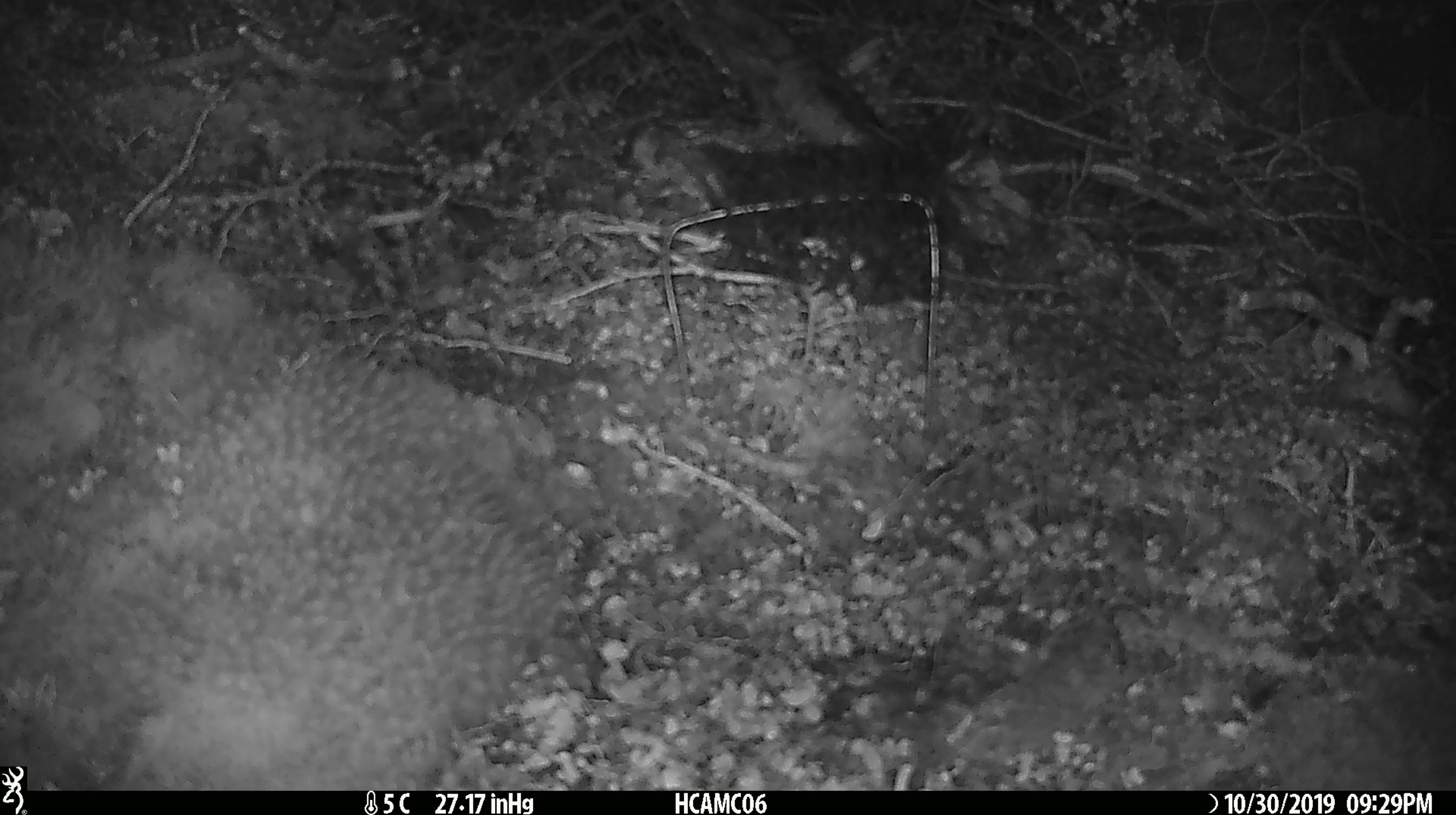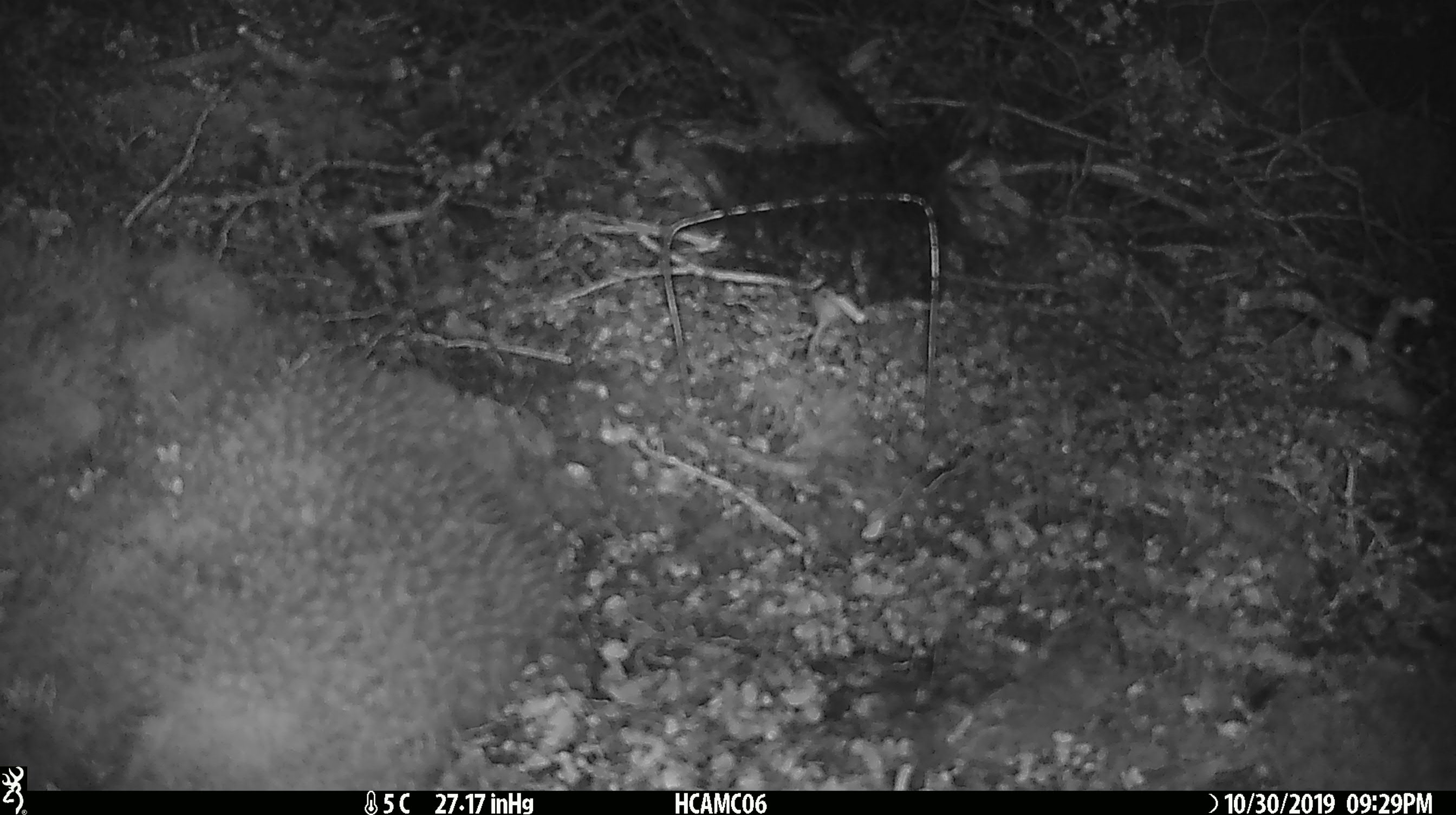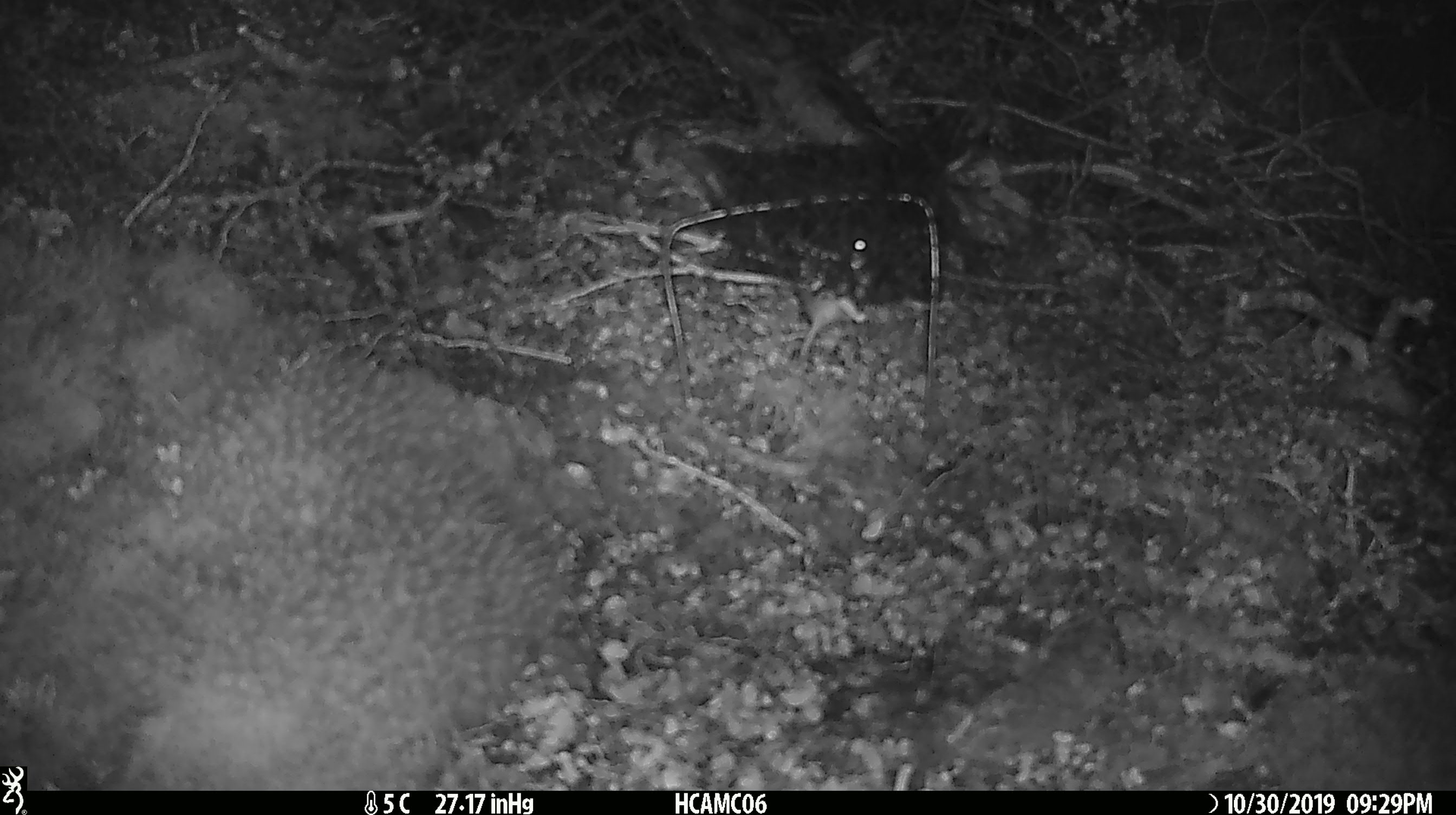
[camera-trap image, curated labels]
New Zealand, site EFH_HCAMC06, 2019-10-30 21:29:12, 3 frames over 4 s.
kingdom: Animalia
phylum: Chordata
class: Mammalia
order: Rodentia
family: Muridae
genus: Mus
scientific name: Mus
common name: mouse